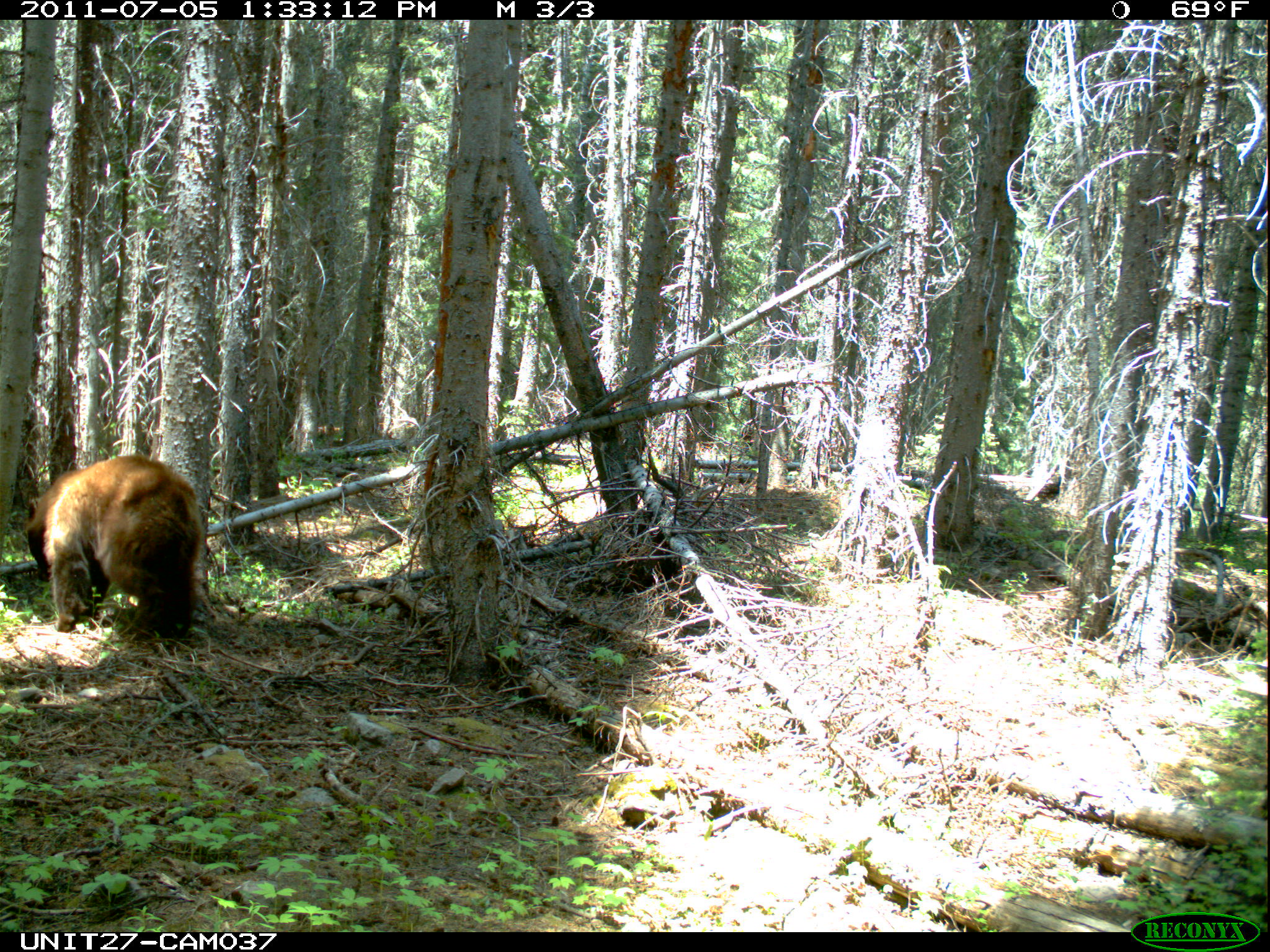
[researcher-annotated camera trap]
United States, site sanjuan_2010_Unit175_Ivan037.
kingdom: Animalia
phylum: Chordata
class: Mammalia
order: Carnivora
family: Ursidae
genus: Ursus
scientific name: Ursus americanus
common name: american black bear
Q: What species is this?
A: Ursus americanus (american black bear).